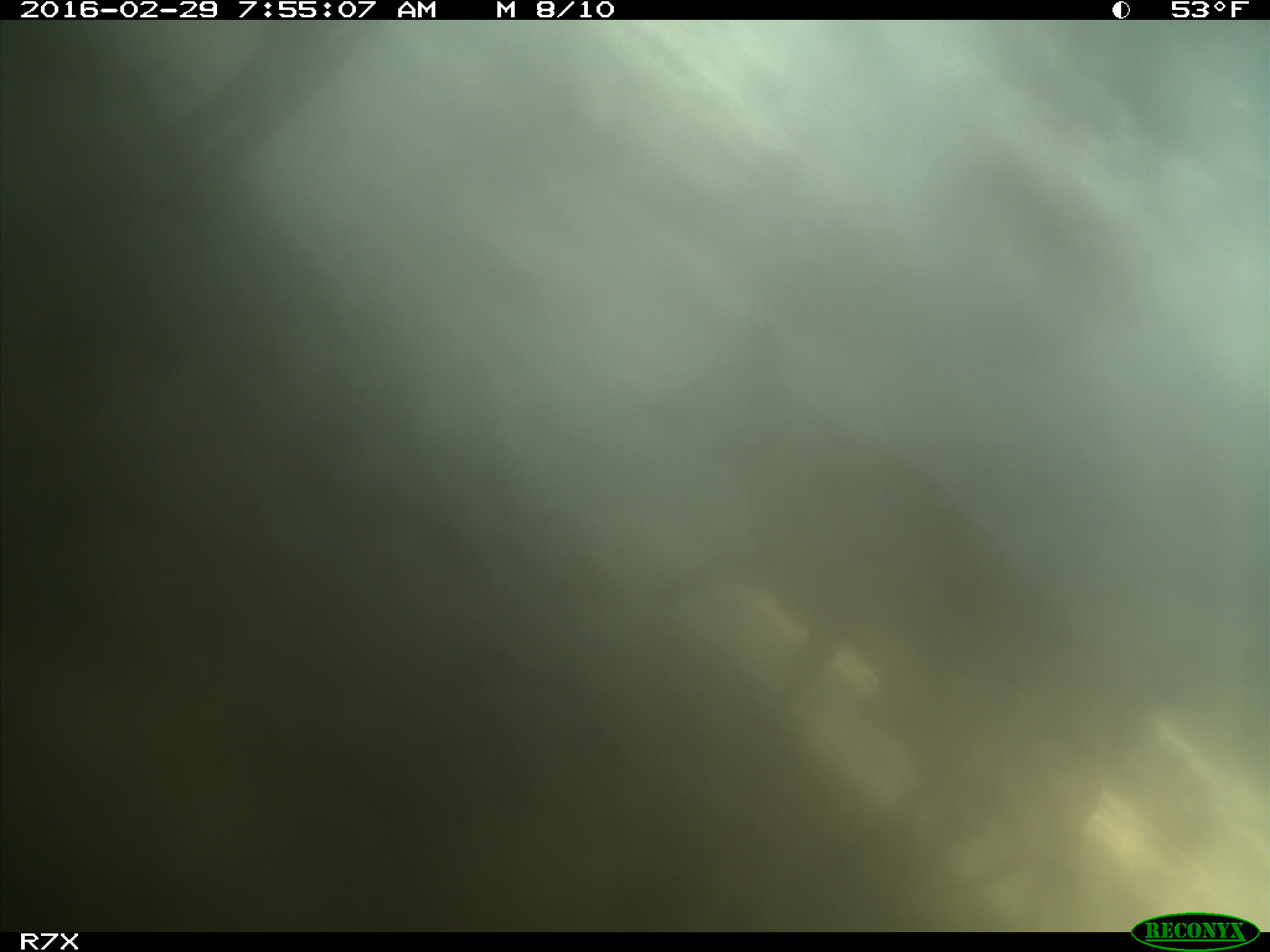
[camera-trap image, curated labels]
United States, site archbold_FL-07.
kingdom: Animalia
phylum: Chordata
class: Mammalia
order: Artiodactyla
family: Bovidae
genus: Bos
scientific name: Bos taurus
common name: domestic cow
Bos taurus (domestic cow).